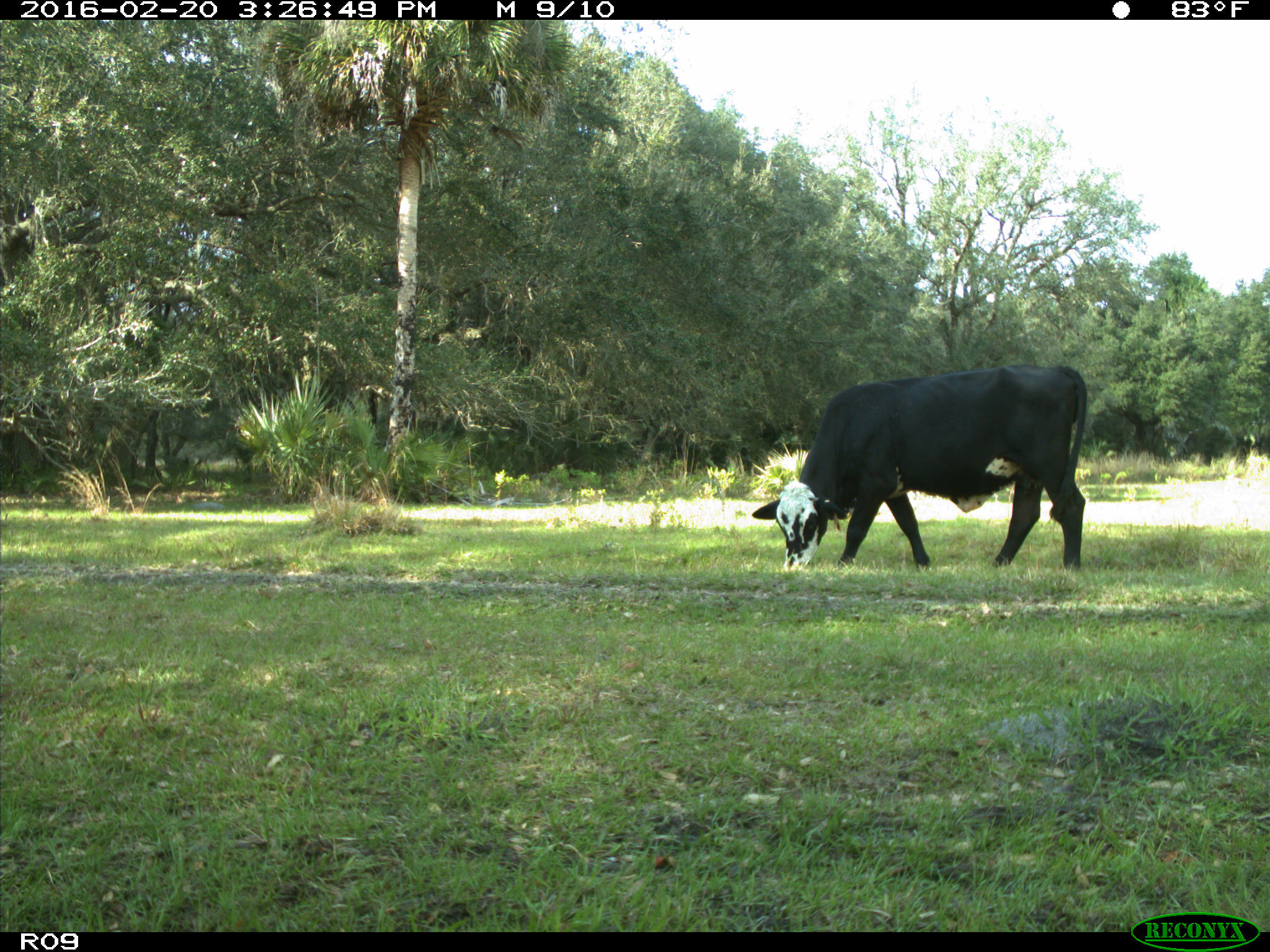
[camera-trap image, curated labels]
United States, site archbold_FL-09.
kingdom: Animalia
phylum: Chordata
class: Mammalia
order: Artiodactyla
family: Bovidae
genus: Bos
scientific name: Bos taurus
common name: domestic cow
Bos taurus (domestic cow).